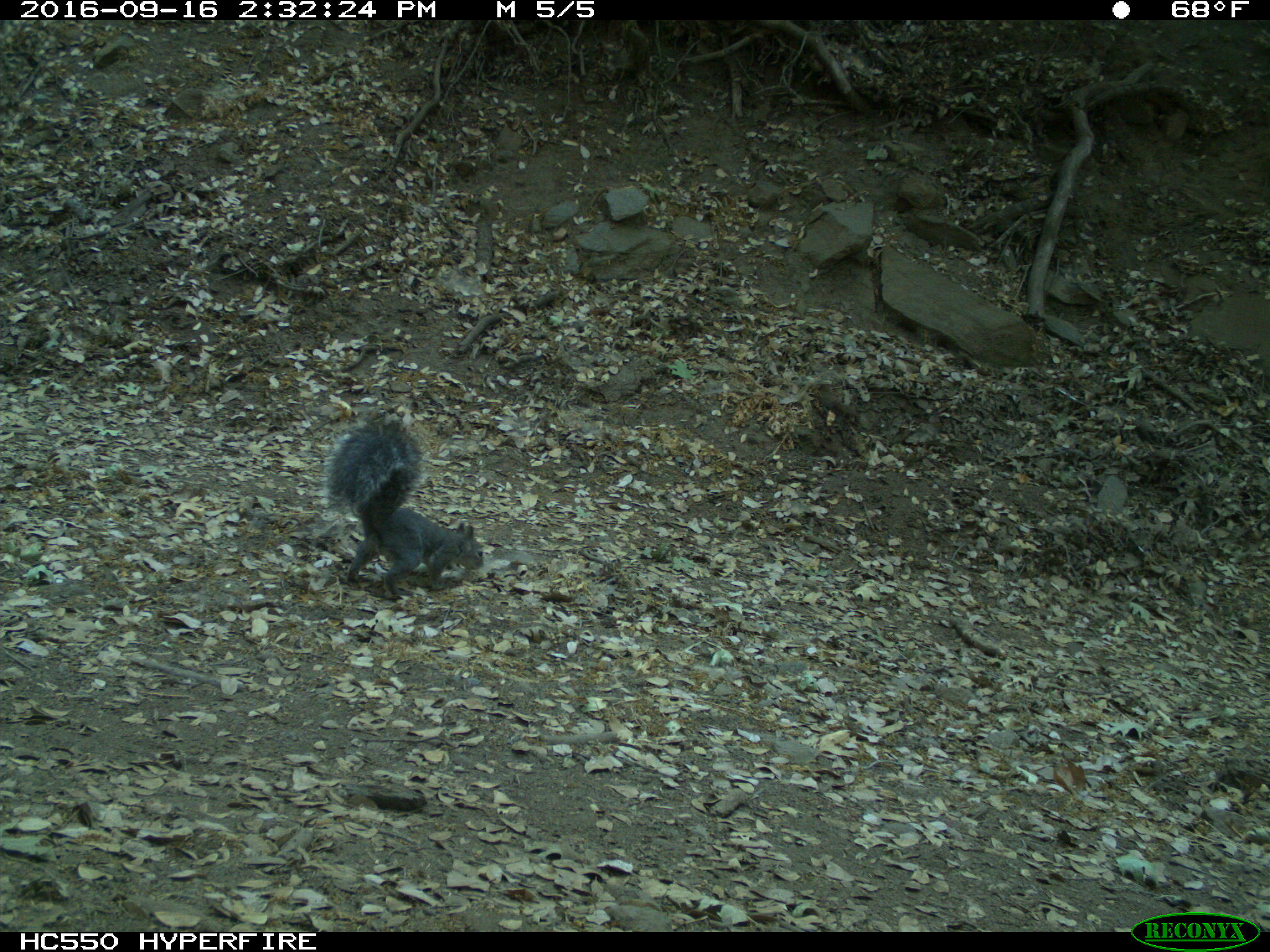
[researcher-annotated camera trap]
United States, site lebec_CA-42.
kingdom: Animalia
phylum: Chordata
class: Mammalia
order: Rodentia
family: Sciuridae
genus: Sciurus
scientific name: Sciurus carolinensis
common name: eastern gray squirrel